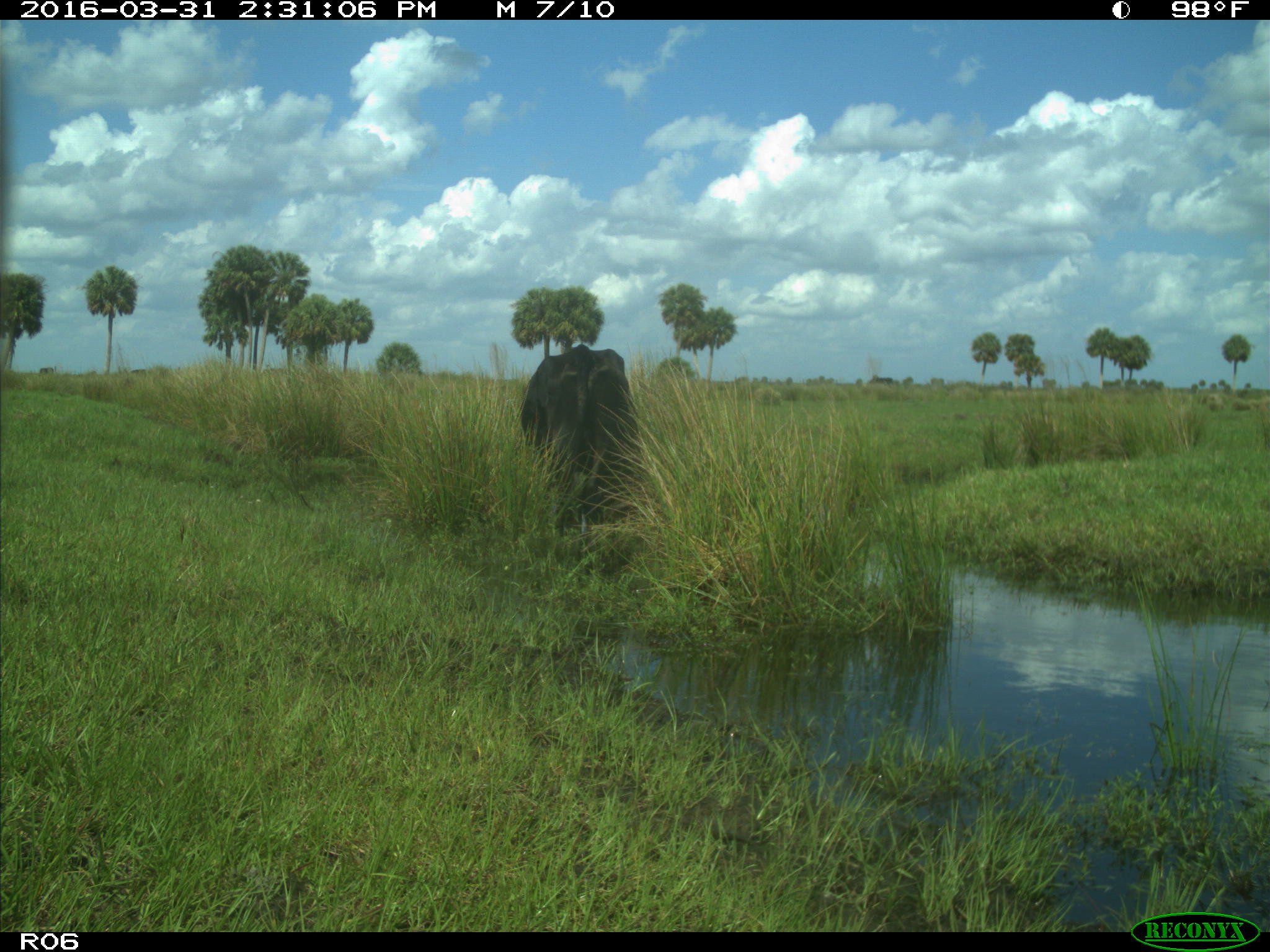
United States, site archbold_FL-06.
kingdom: Animalia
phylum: Chordata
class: Mammalia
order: Artiodactyla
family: Bovidae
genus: Bos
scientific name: Bos taurus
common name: domestic cow